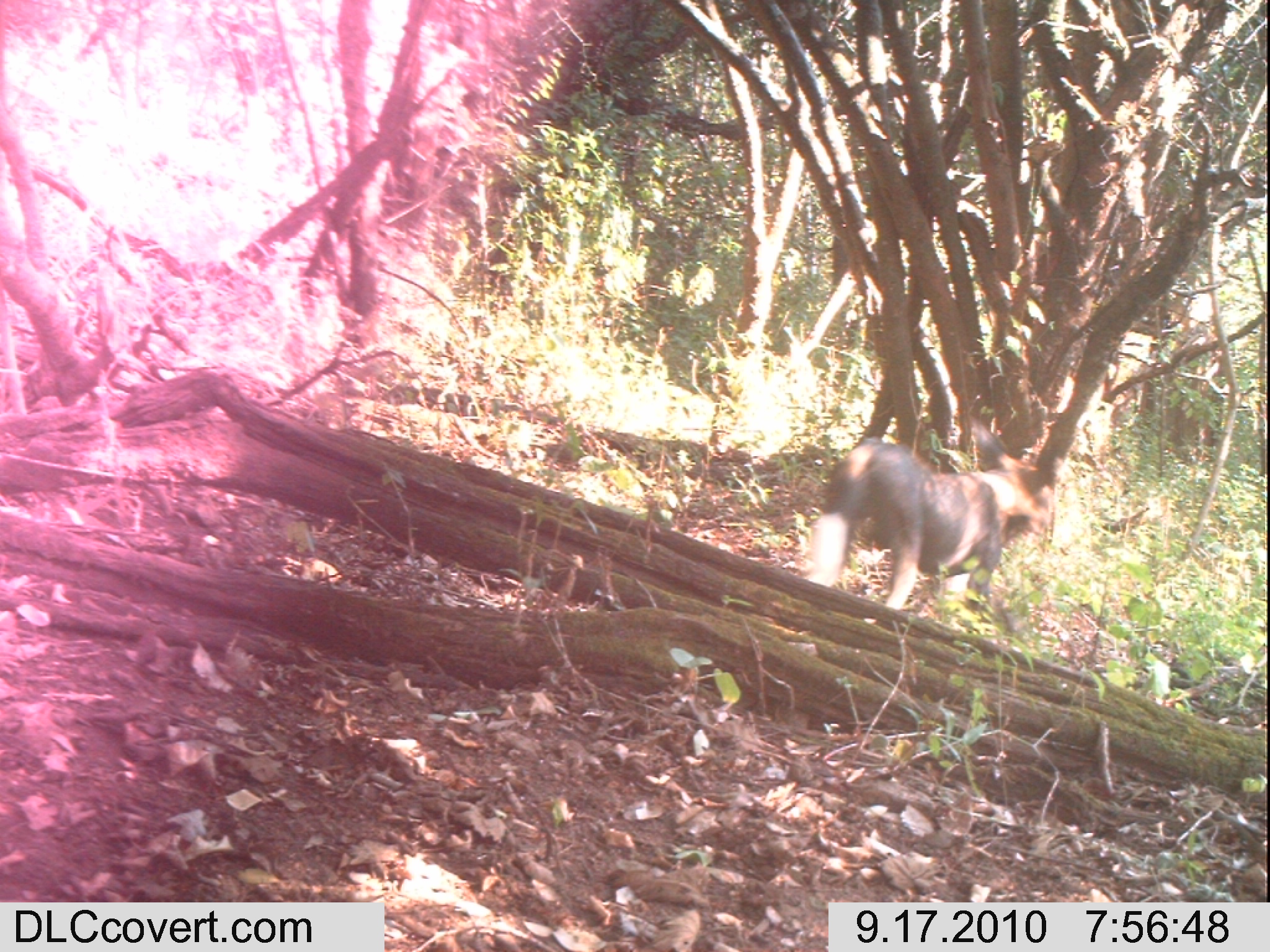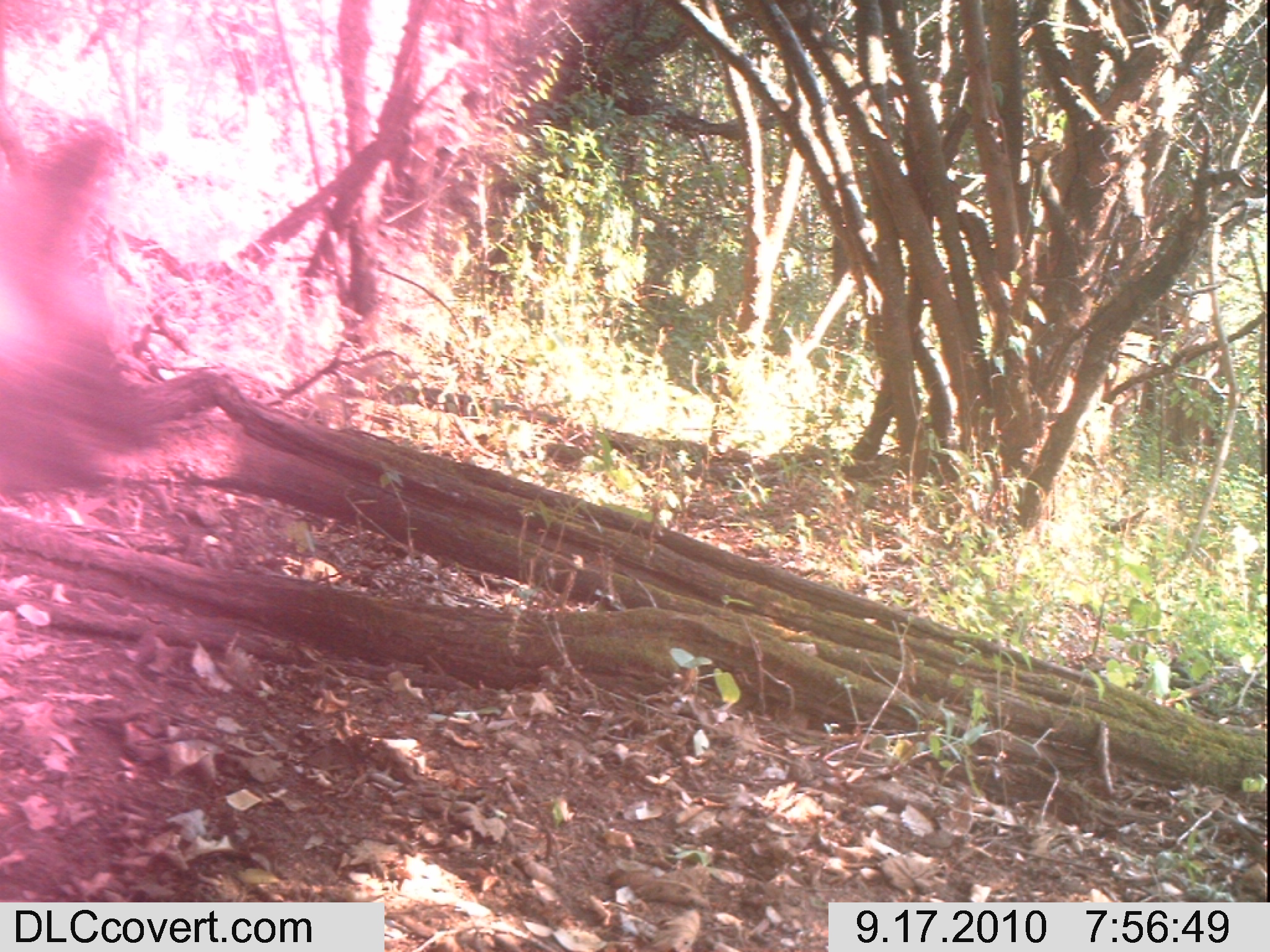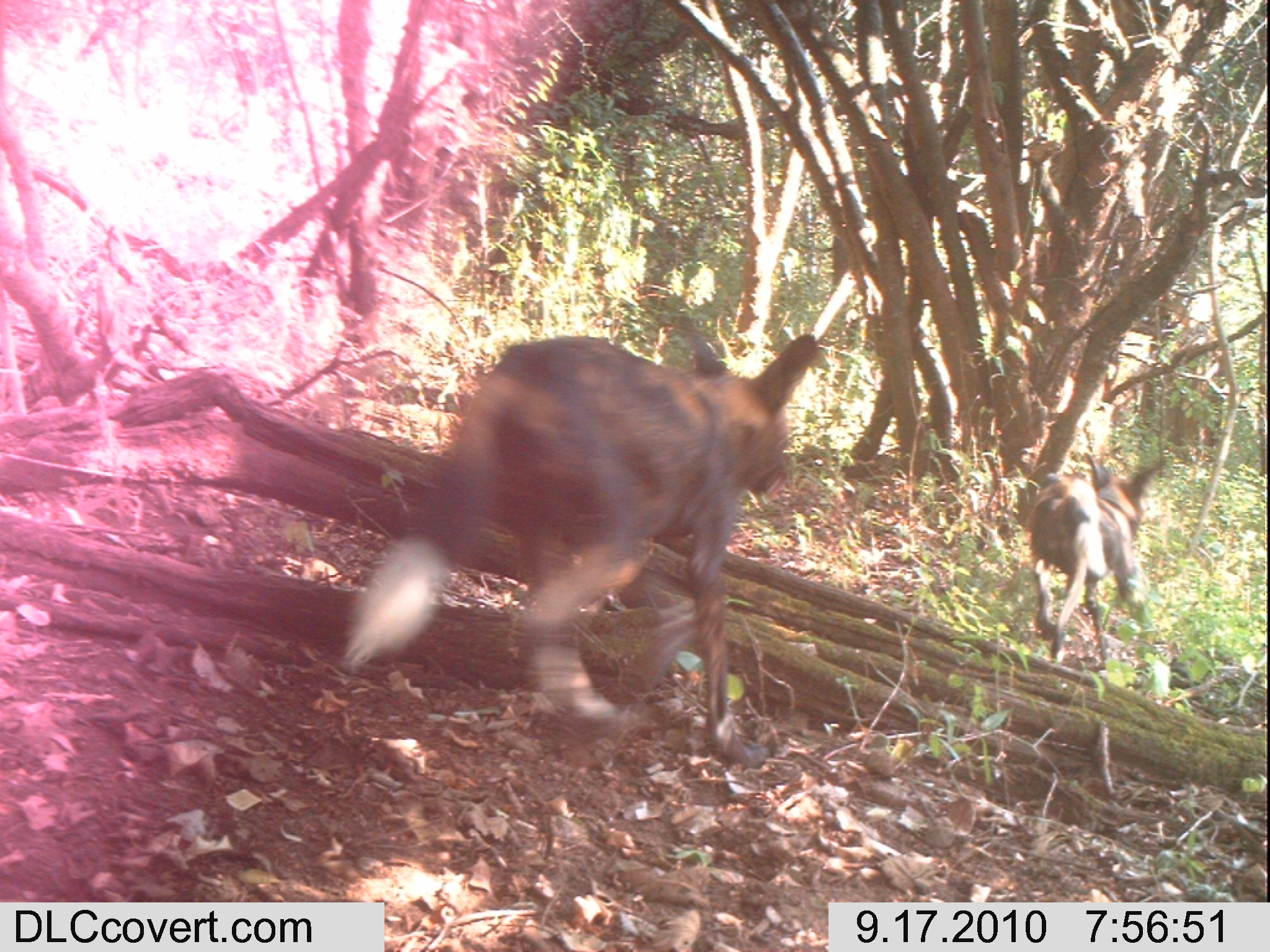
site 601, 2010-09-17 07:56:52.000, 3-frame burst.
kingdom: Animalia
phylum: Chordata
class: Mammalia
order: Carnivora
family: Canidae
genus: Lycaon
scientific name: Lycaon pictus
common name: african wild dog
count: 1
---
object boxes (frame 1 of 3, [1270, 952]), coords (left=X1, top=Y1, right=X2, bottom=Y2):
lycaon pictus: (left=792, top=410, right=1065, bottom=614)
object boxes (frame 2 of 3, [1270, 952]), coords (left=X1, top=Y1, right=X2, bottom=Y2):
lycaon pictus: (left=0, top=122, right=173, bottom=499)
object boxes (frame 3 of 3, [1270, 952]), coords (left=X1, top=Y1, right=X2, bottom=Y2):
lycaon pictus: (left=335, top=330, right=822, bottom=770); (left=1020, top=446, right=1171, bottom=668)